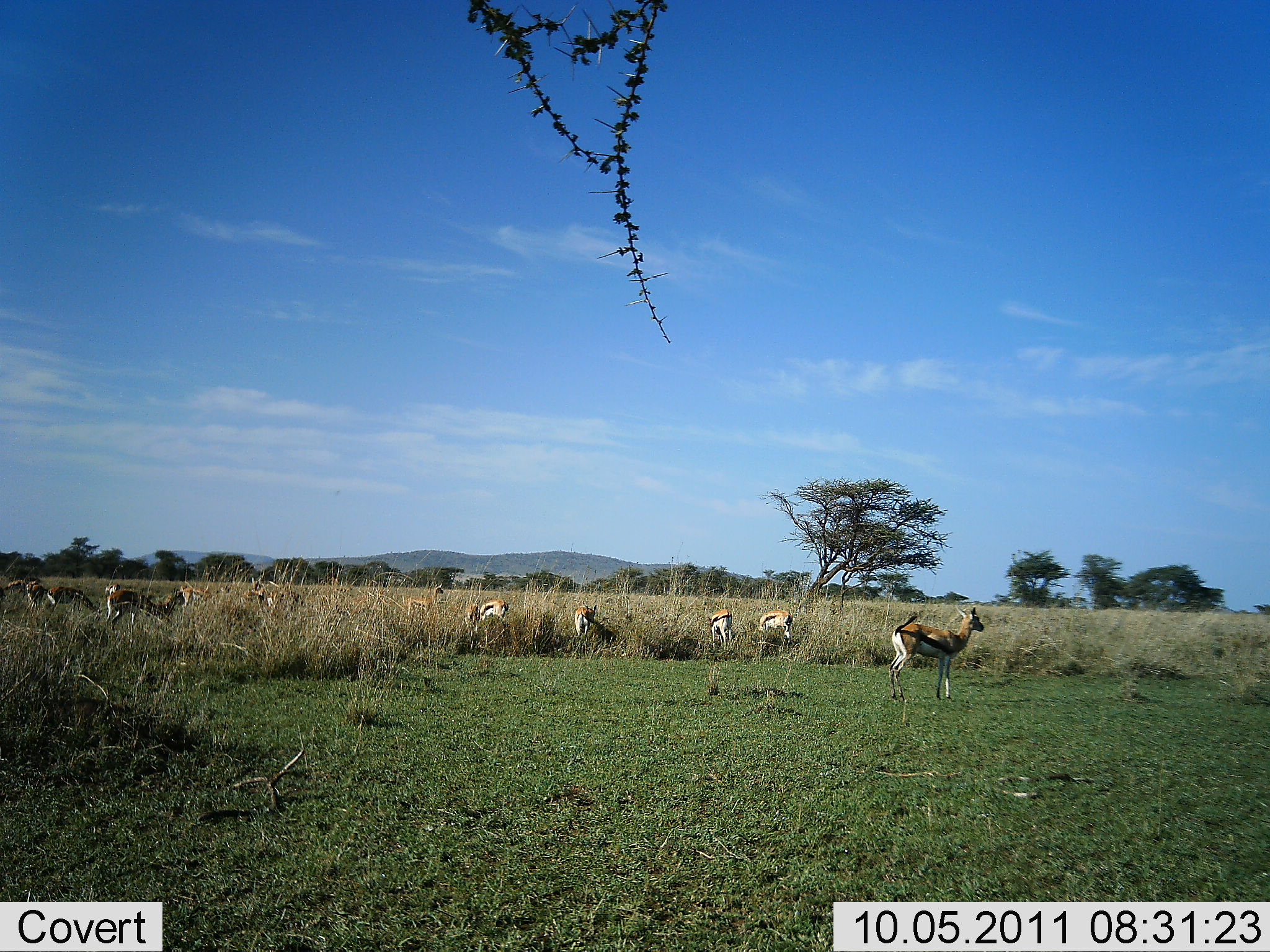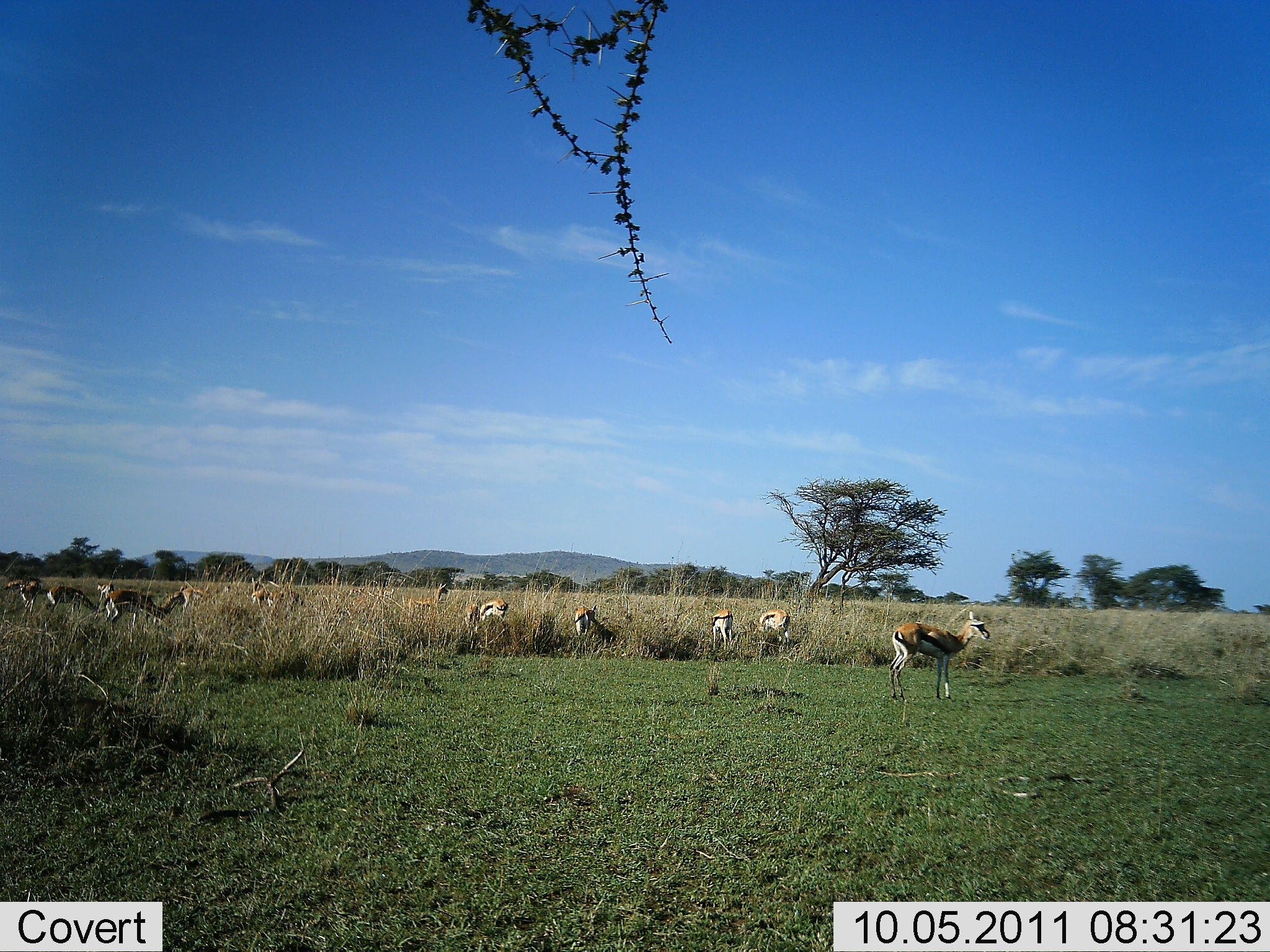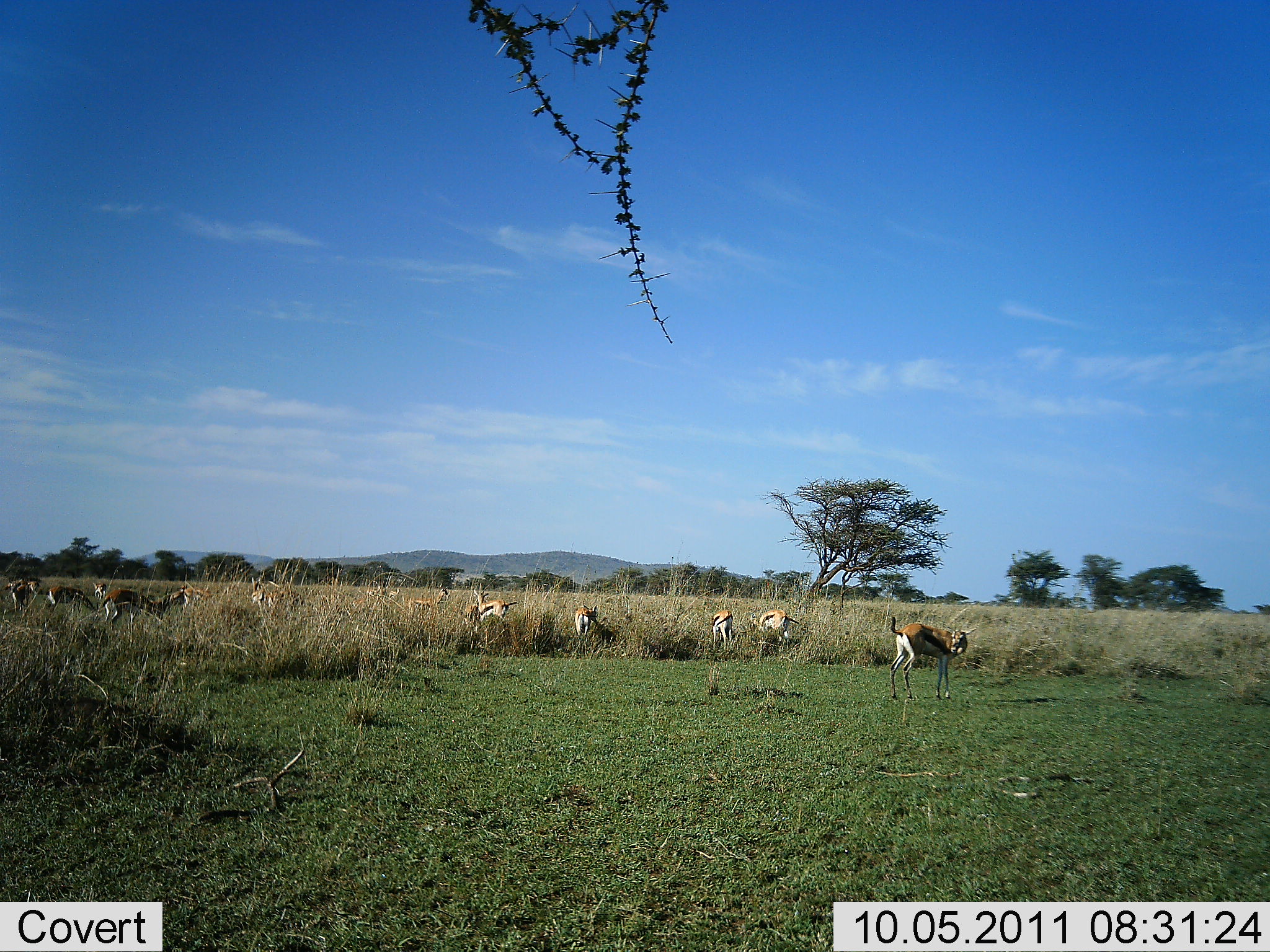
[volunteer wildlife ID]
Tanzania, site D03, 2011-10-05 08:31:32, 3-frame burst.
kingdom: Animalia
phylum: Chordata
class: Mammalia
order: Artiodactyla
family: Bovidae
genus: Eudorcas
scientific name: Eudorcas thomsonii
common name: thomson's gazelle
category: gazellethomsons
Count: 11-50.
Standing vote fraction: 79%.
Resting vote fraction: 7%.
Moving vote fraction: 14%.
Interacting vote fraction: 0%.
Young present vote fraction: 0%.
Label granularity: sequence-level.